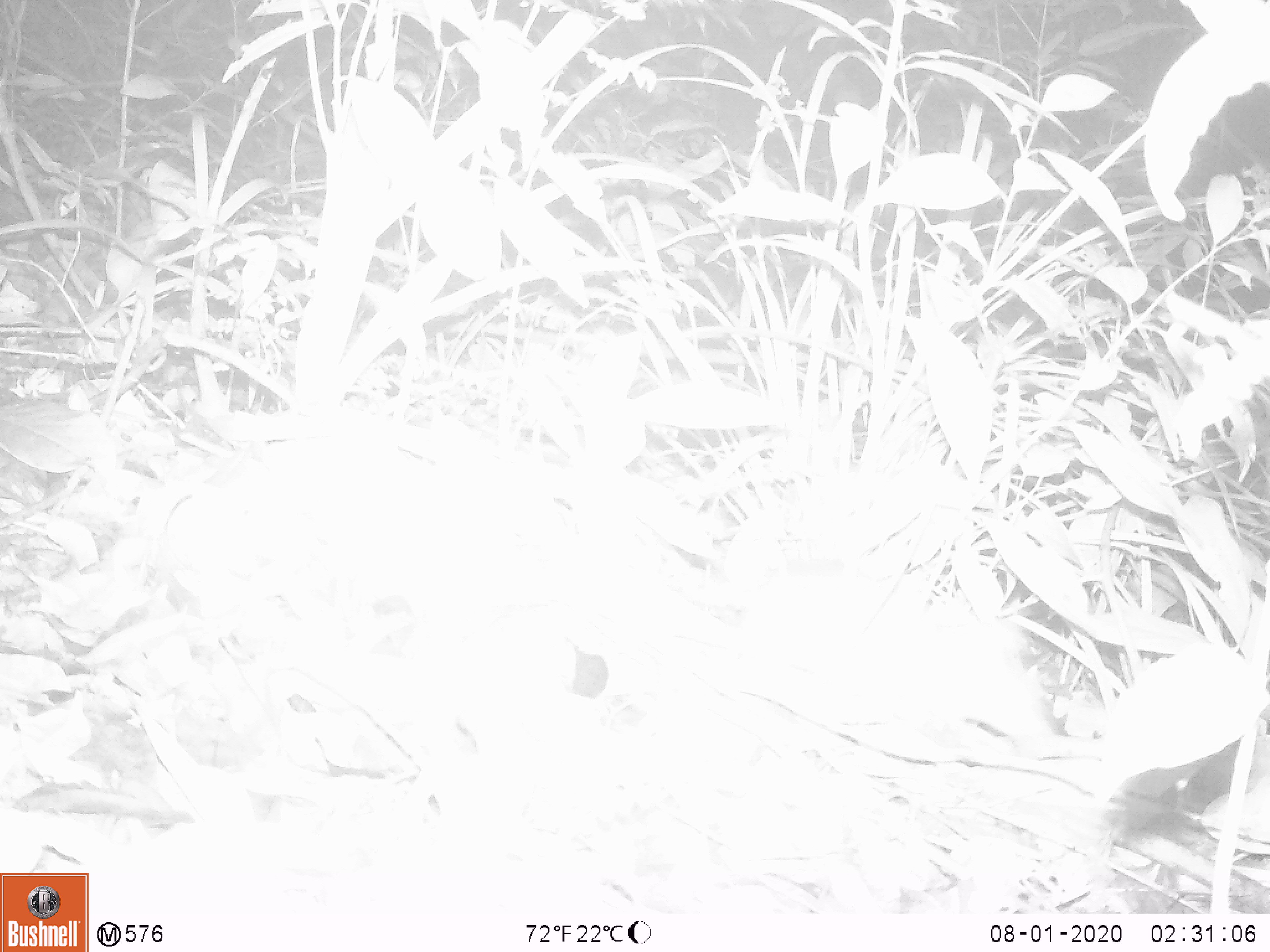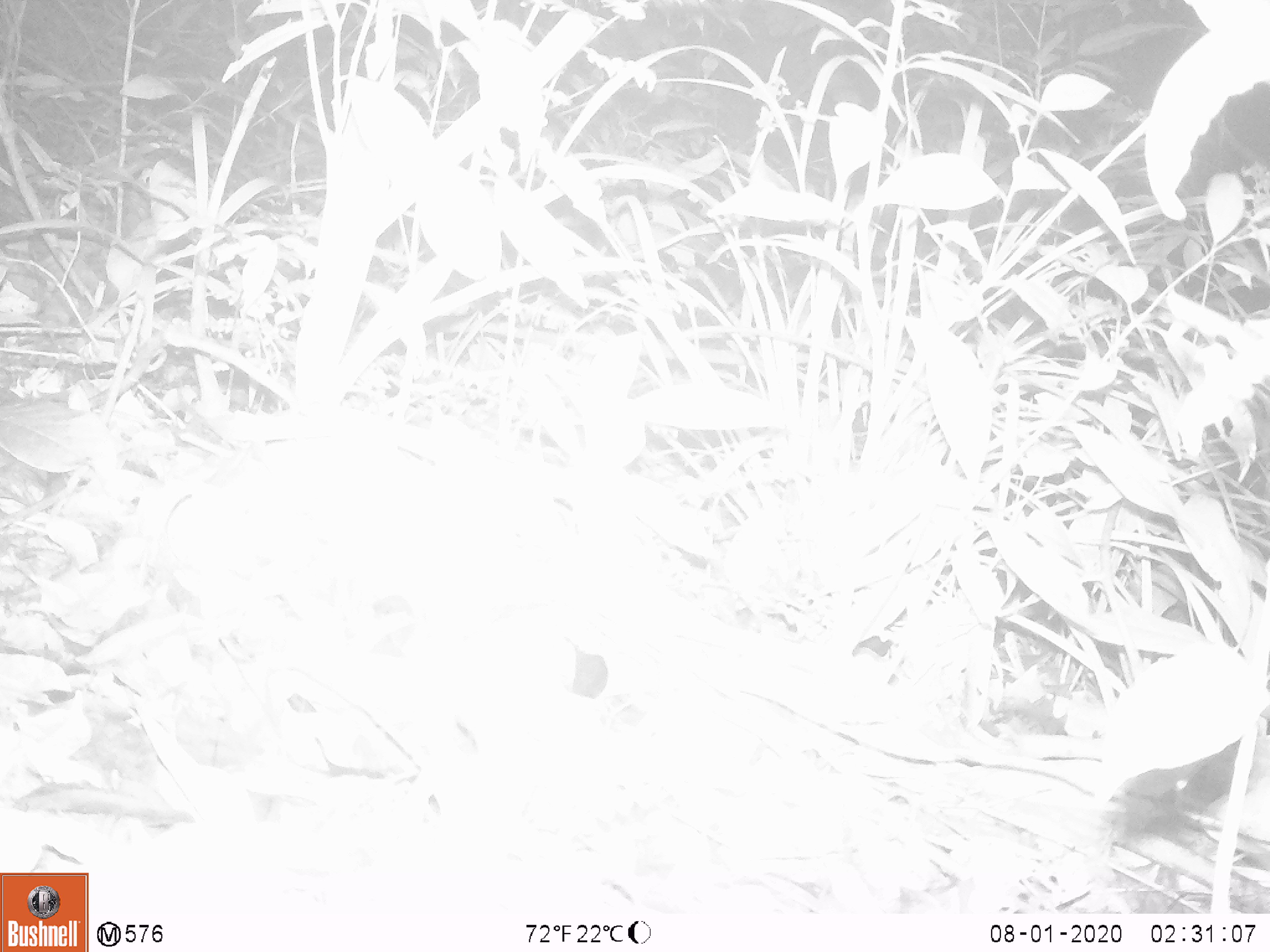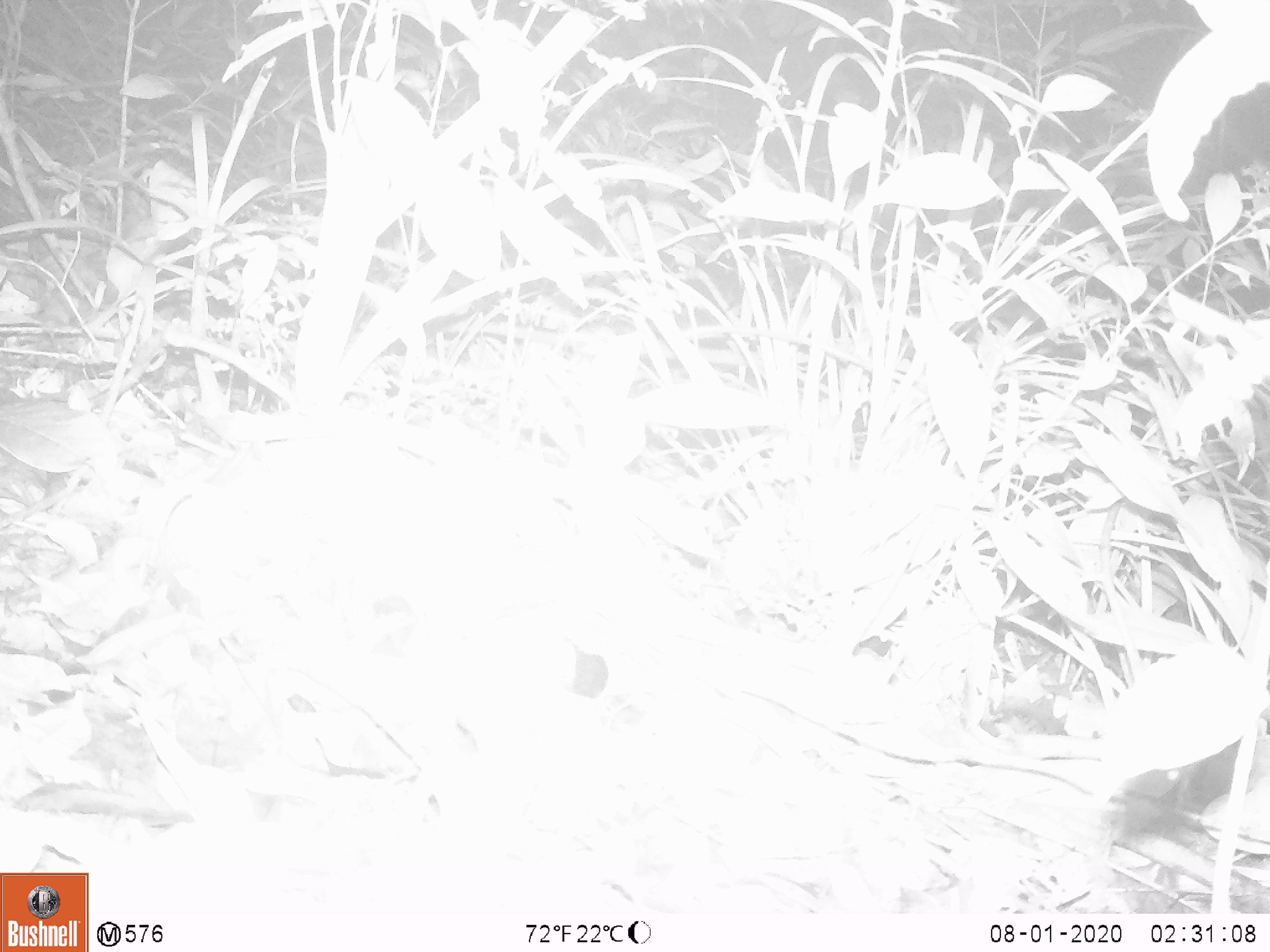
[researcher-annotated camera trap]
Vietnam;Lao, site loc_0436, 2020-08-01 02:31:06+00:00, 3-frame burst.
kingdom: Animalia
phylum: Chordata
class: Mammalia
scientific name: Mammalia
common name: mammal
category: unidentified small mammal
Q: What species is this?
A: Unidentified small mammal (mammal) (Mammalia).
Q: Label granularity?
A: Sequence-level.